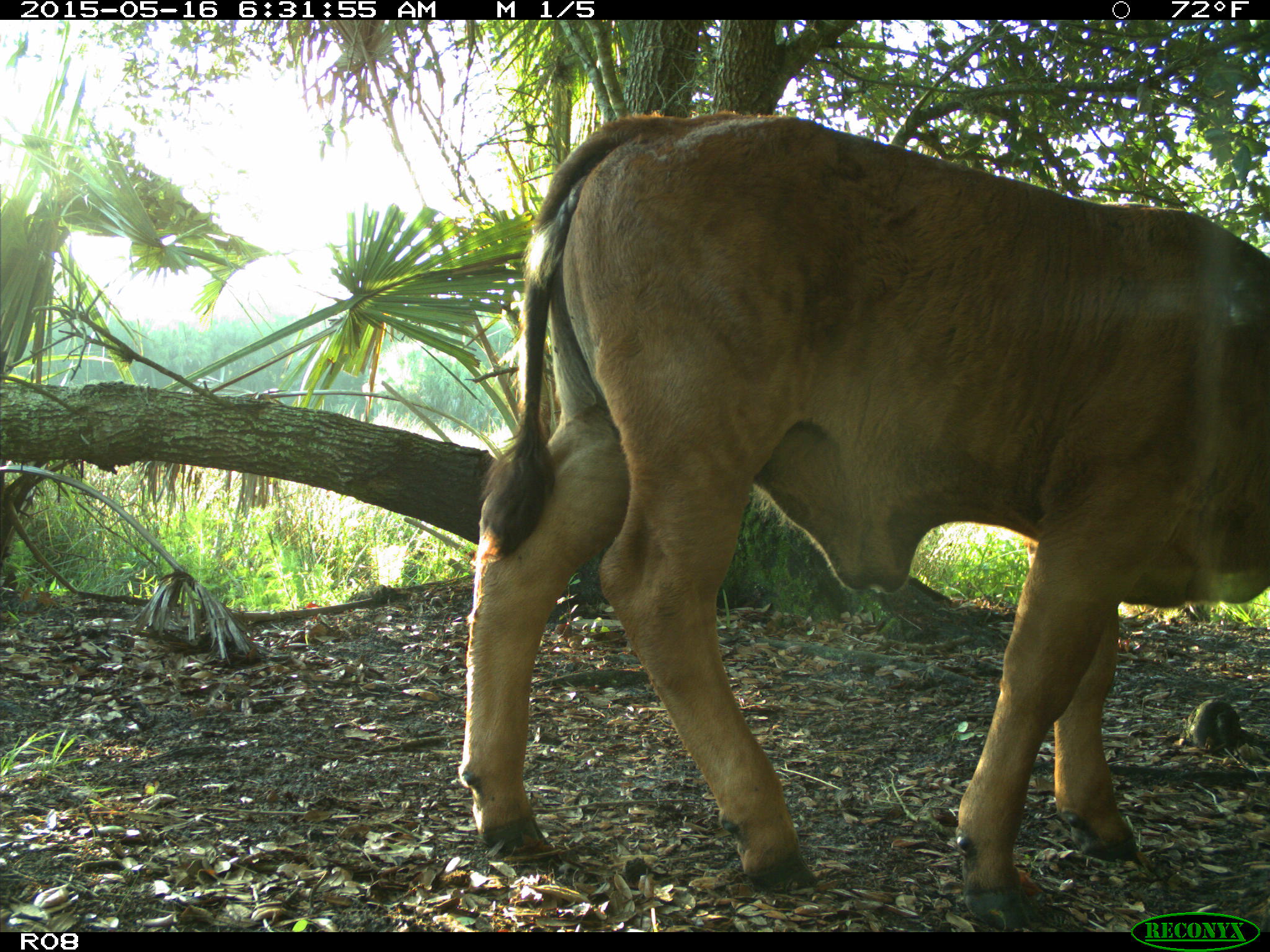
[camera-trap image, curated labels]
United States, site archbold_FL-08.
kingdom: Animalia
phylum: Chordata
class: Mammalia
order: Artiodactyla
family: Bovidae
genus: Bos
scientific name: Bos taurus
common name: domestic cow